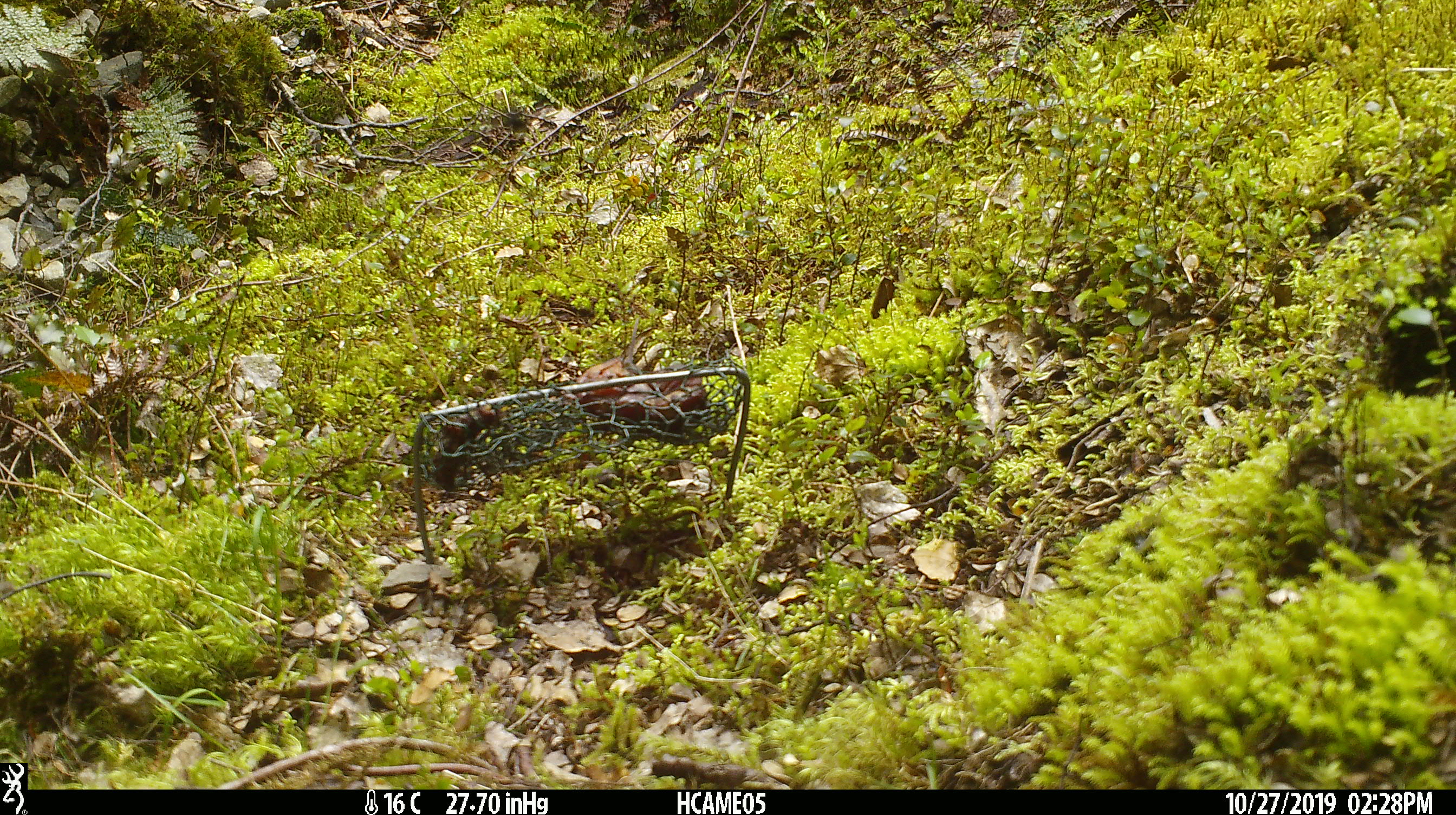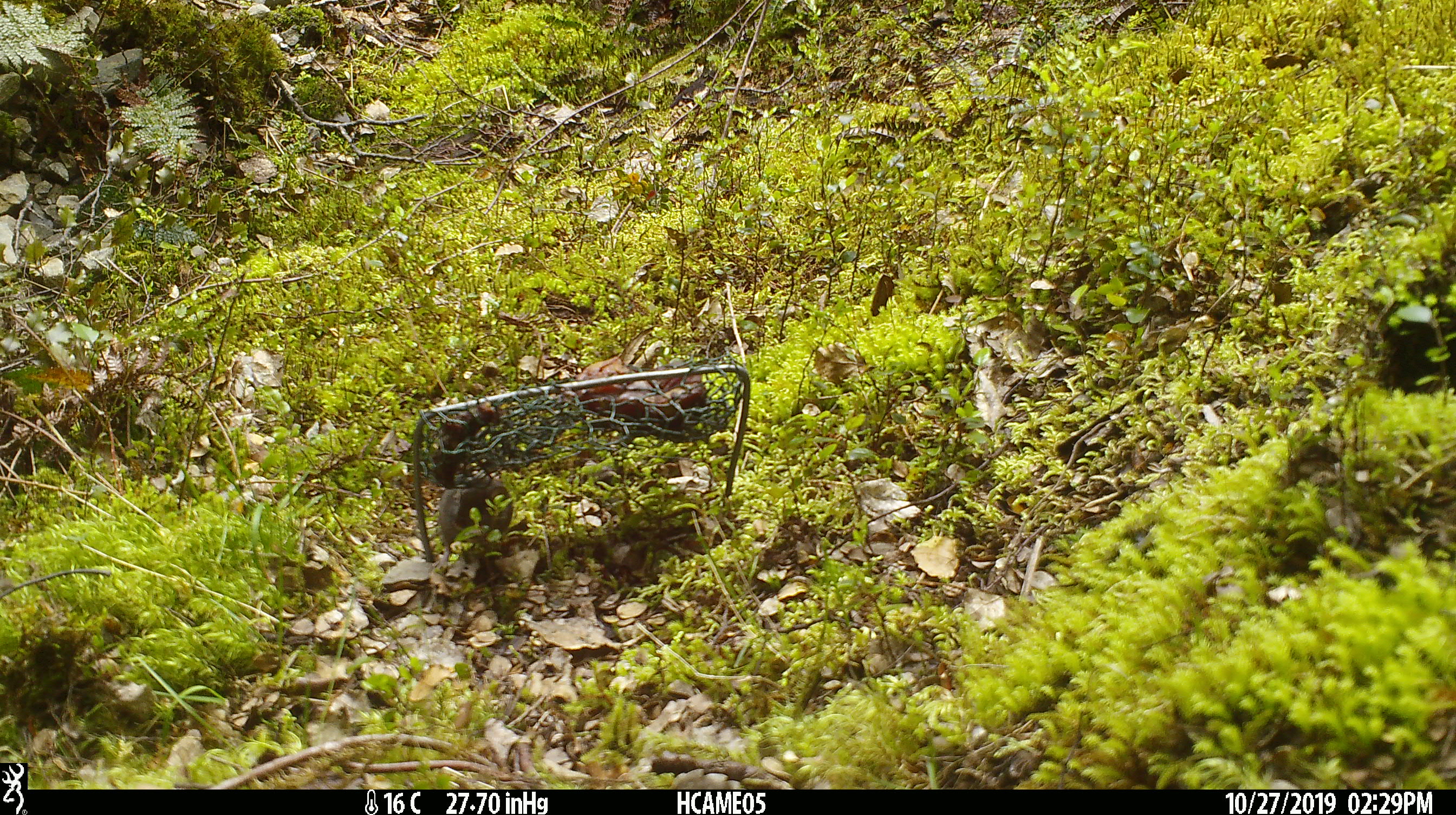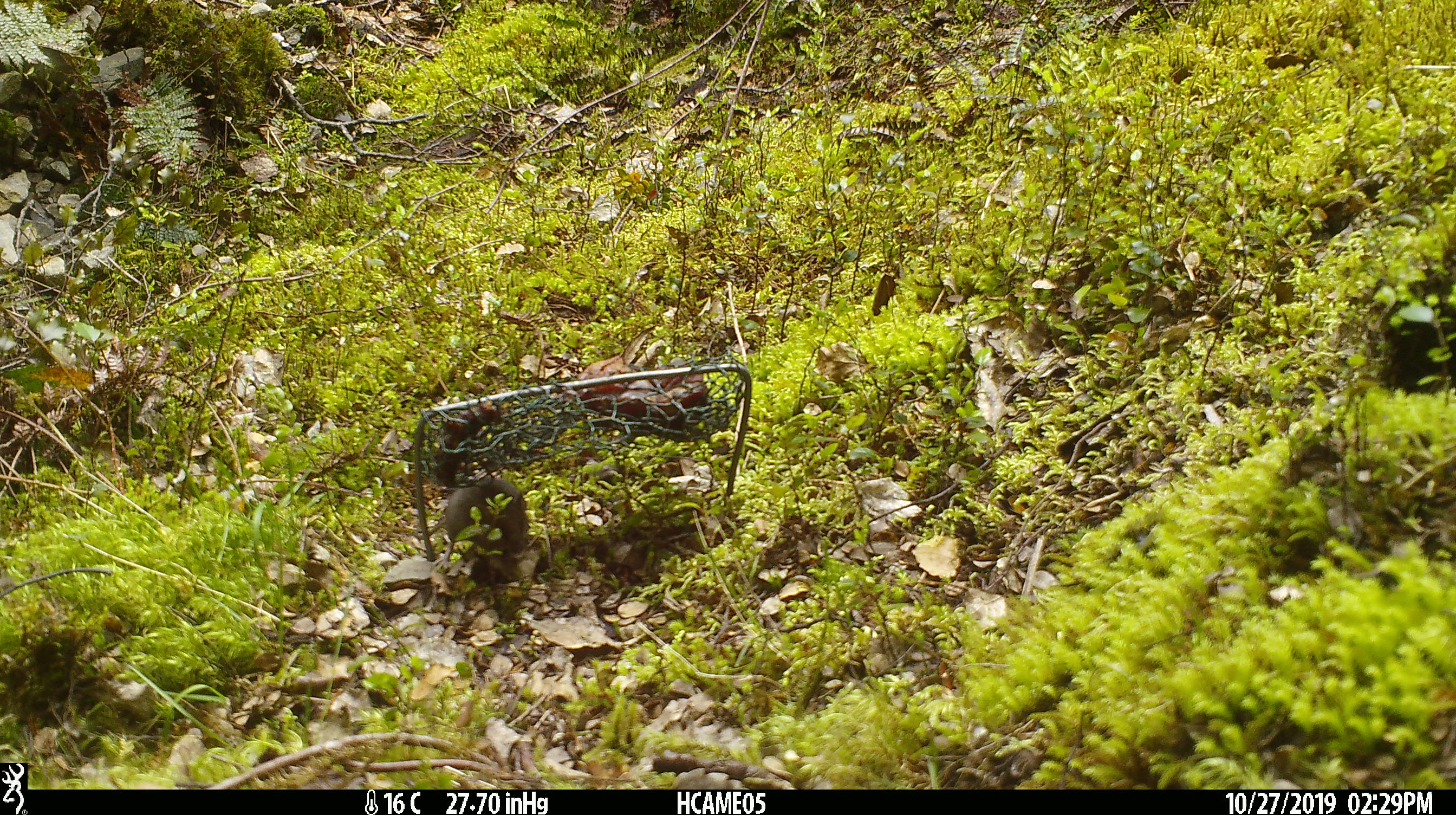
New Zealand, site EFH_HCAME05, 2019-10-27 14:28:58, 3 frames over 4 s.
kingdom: Animalia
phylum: Chordata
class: Mammalia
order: Rodentia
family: Muridae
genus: Mus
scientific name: Mus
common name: mouse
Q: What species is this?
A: Mouse (Mus).